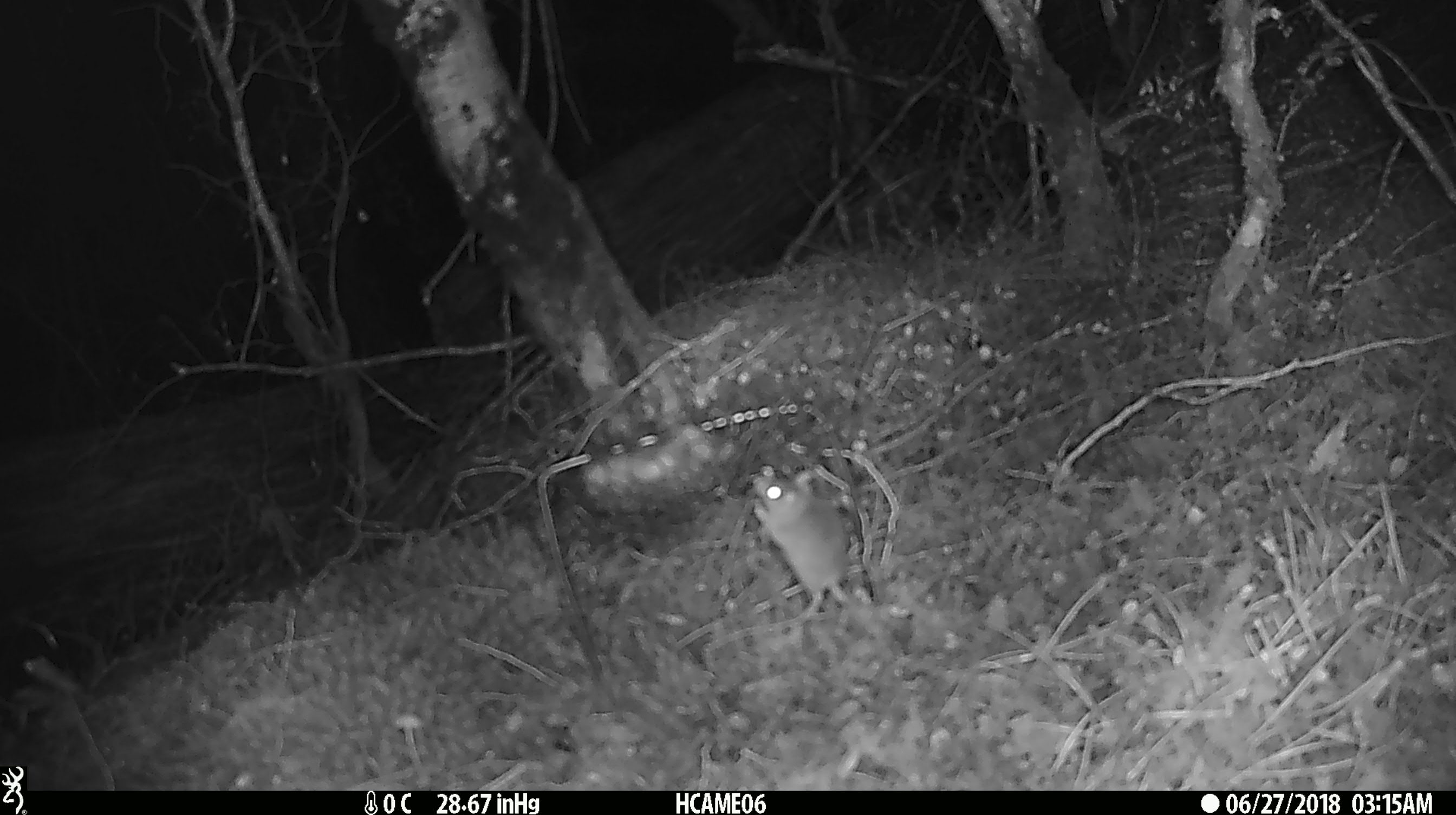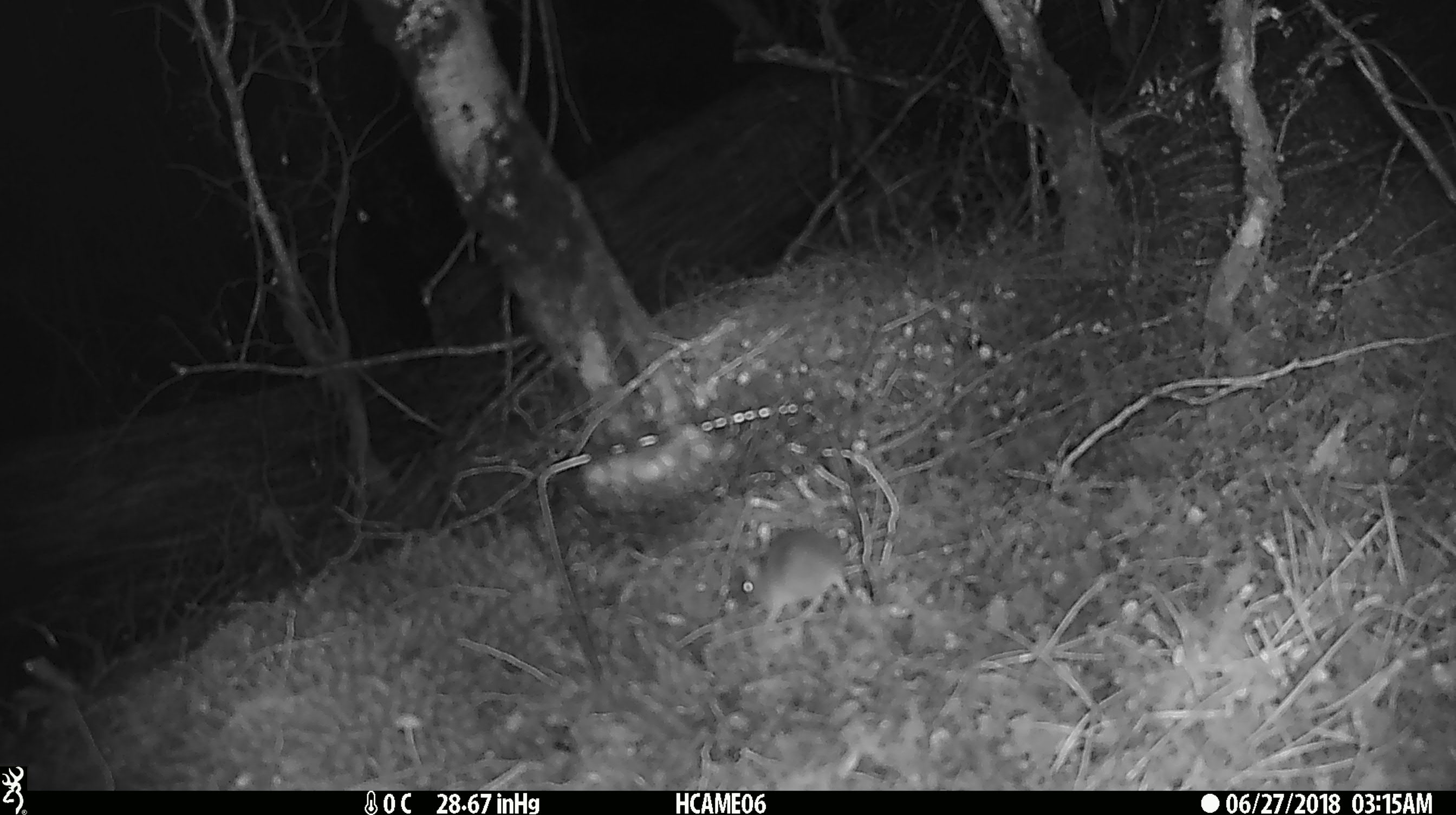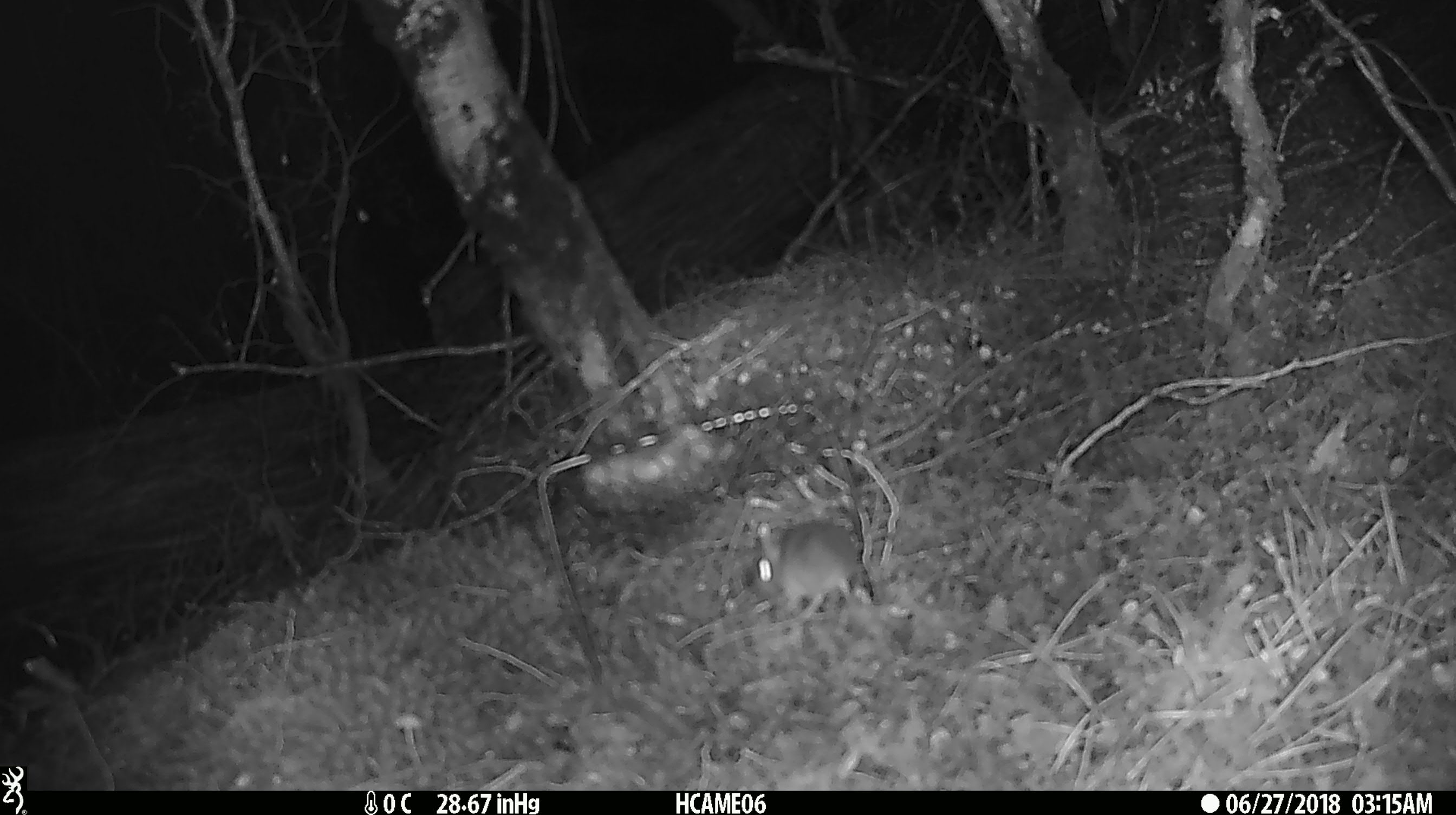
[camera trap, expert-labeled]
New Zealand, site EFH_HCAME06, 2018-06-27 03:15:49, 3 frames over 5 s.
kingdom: Animalia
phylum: Chordata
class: Mammalia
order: Rodentia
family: Muridae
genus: Mus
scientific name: Mus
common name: mouse